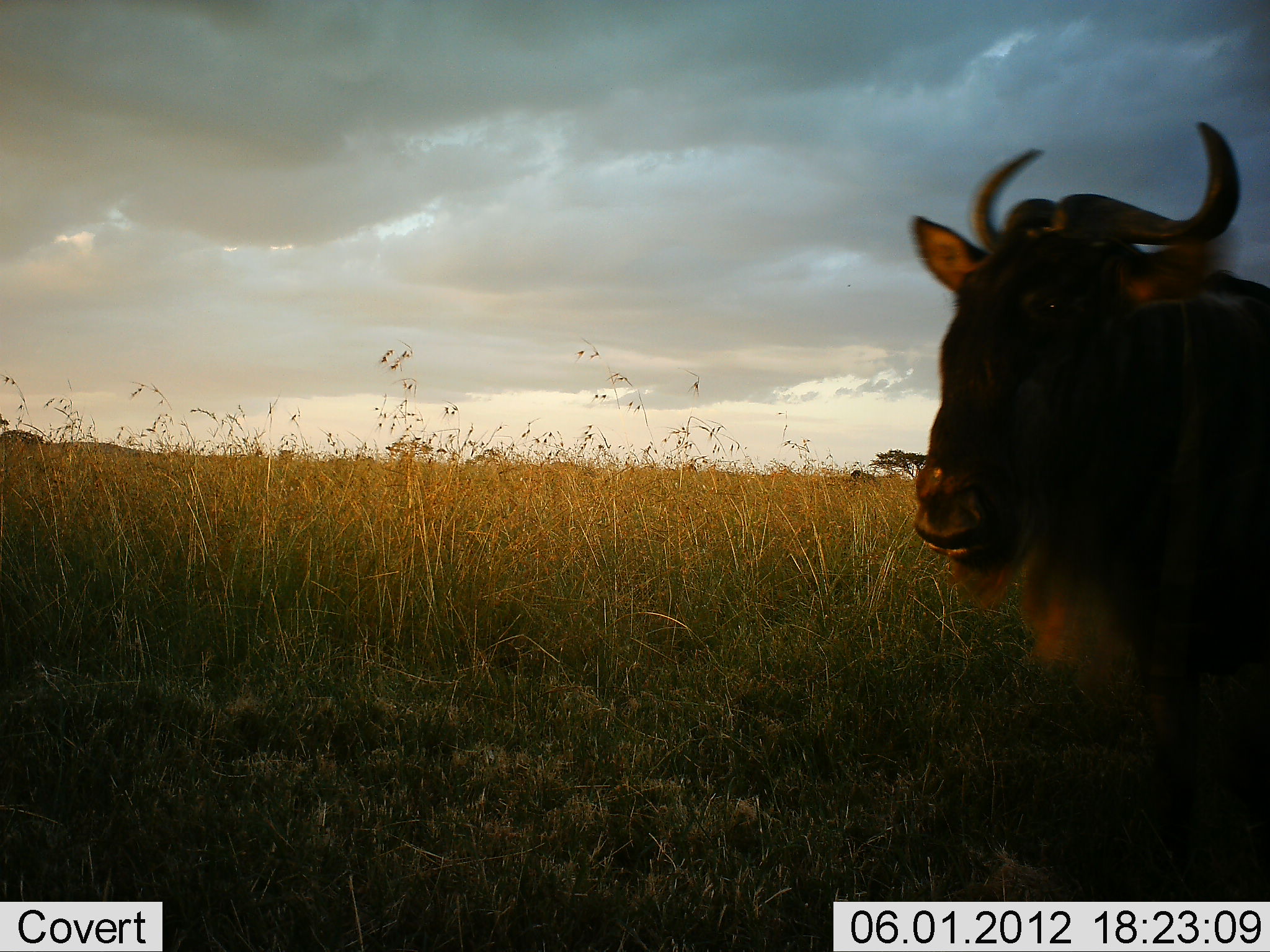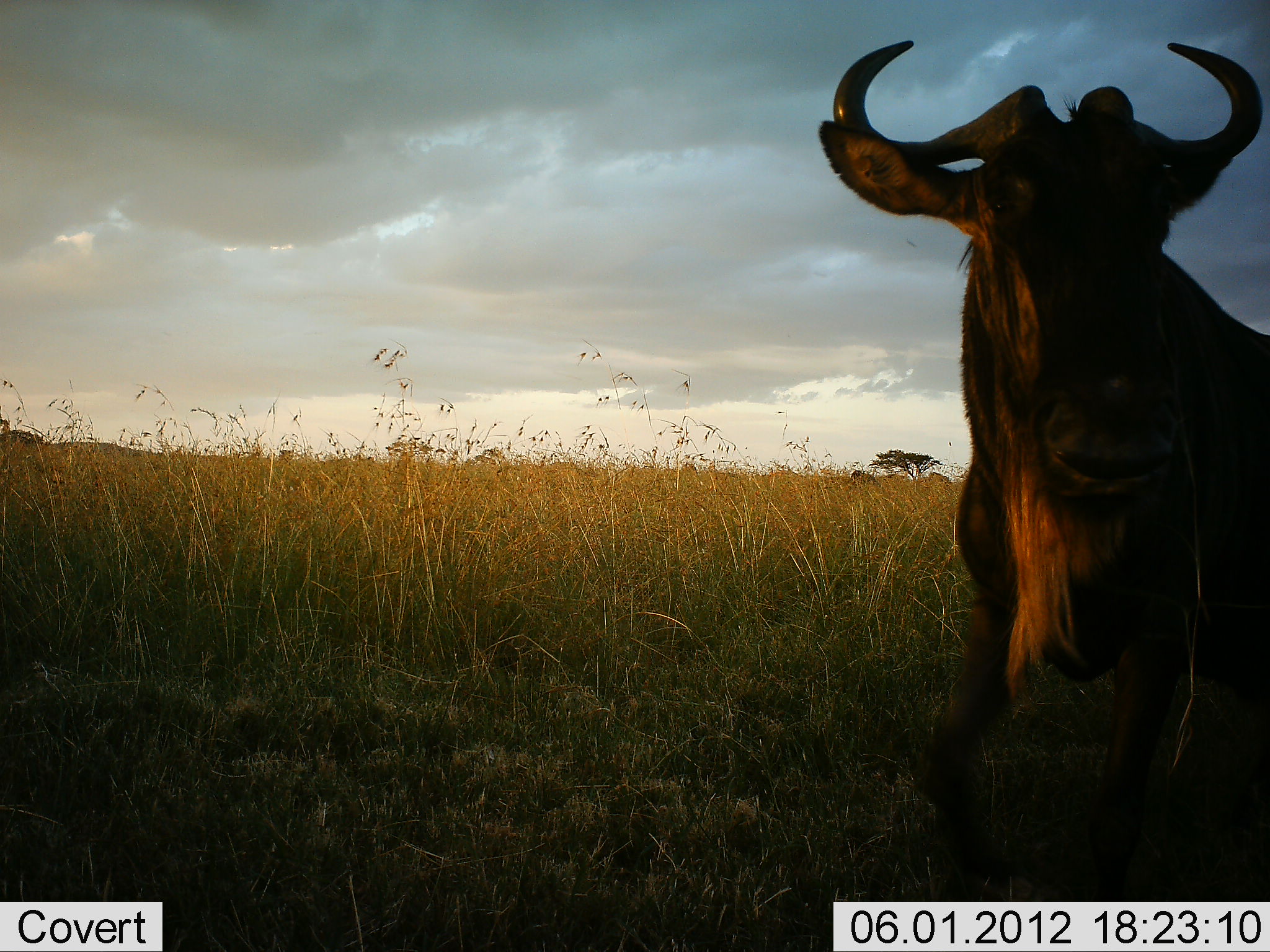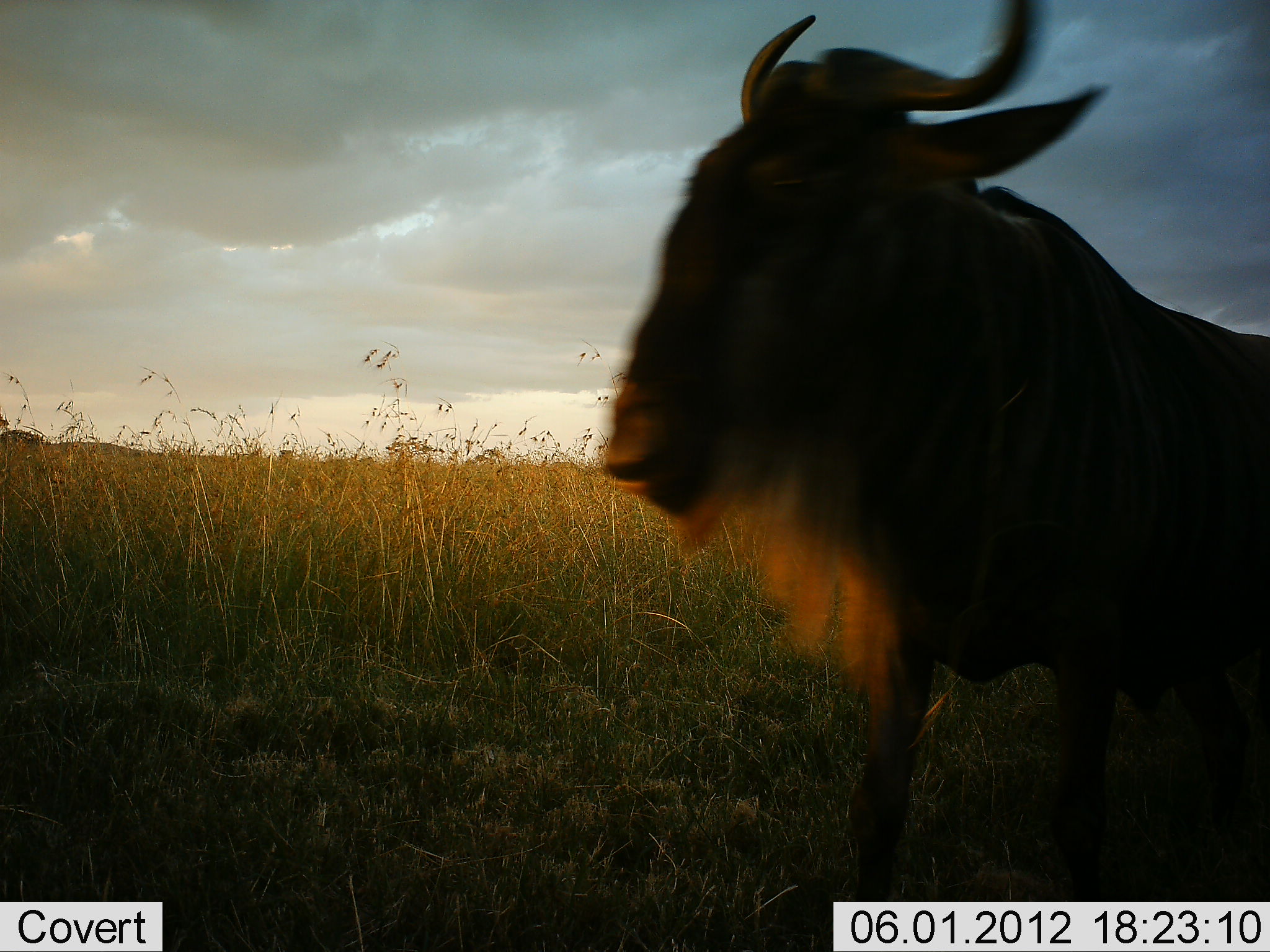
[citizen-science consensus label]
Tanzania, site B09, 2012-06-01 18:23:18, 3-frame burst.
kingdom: Animalia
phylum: Chordata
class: Mammalia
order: Artiodactyla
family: Bovidae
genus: Connochaetes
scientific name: Connochaetes taurinus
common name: blue wildebeest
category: wildebeest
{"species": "wildebeest (blue wildebeest) (Connochaetes taurinus)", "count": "1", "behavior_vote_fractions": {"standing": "60%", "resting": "10%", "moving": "30%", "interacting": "10%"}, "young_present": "0%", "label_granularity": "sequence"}